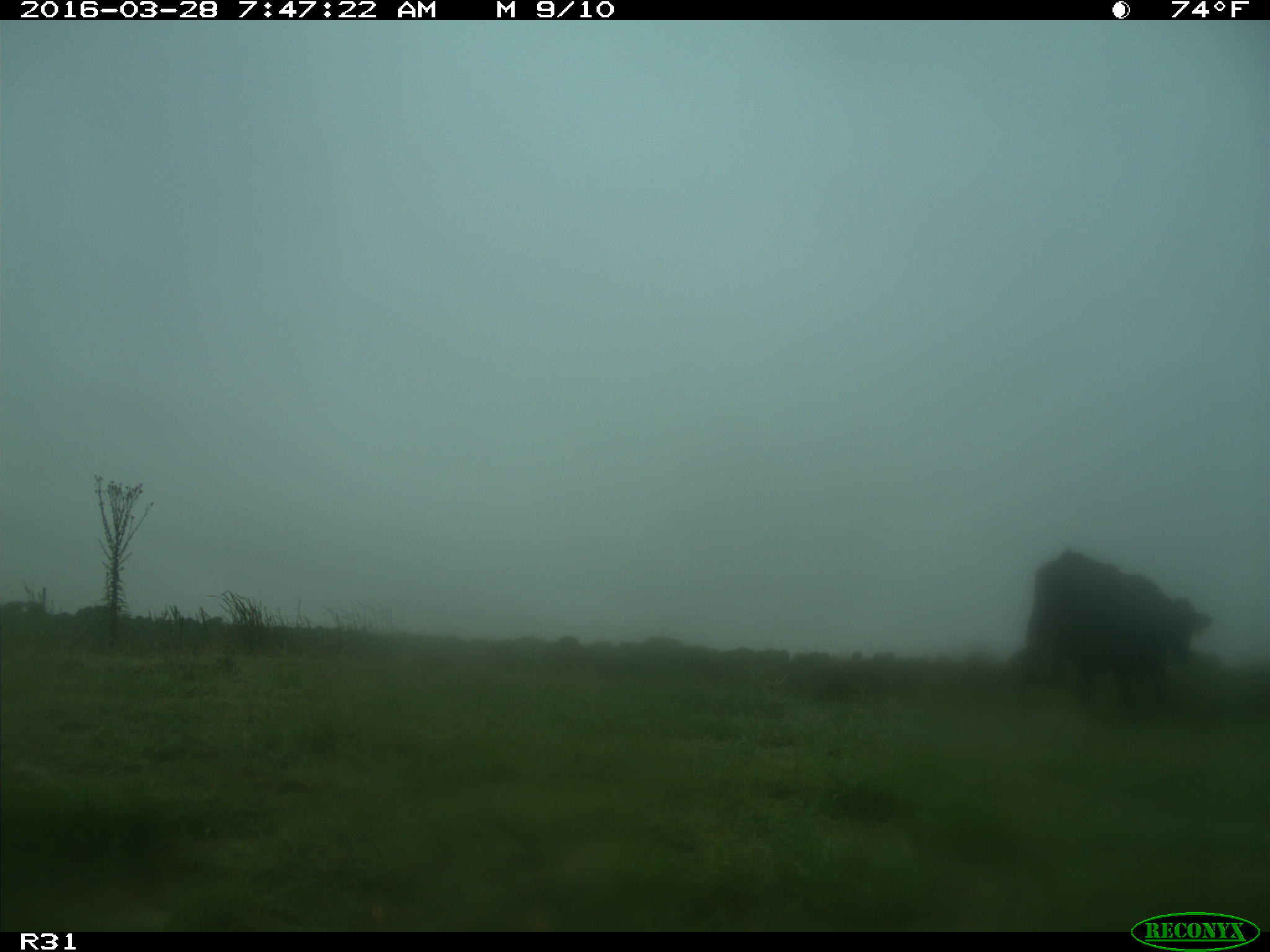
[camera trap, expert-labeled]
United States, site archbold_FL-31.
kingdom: Animalia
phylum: Chordata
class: Mammalia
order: Artiodactyla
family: Bovidae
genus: Bos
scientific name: Bos taurus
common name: domestic cow